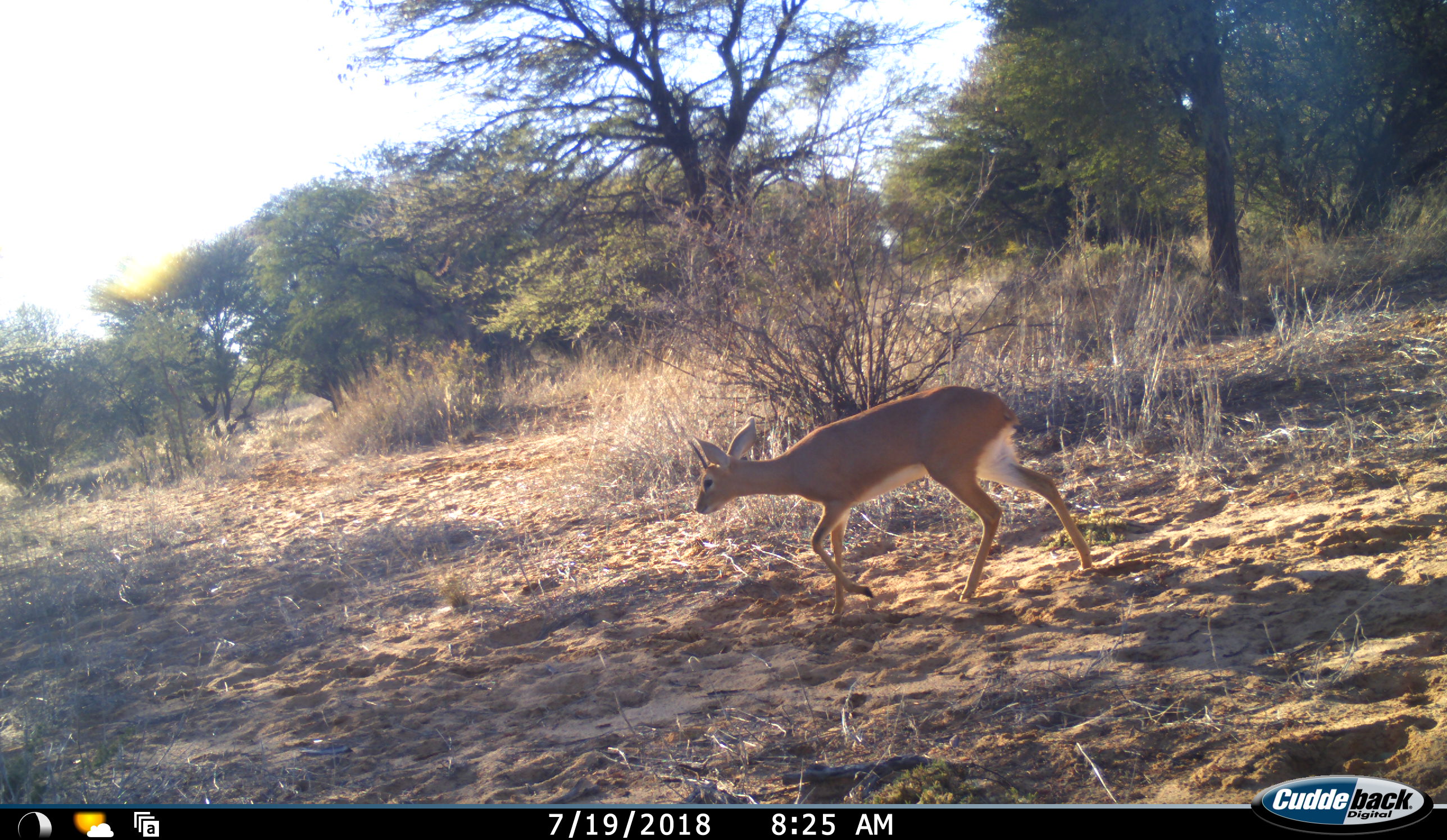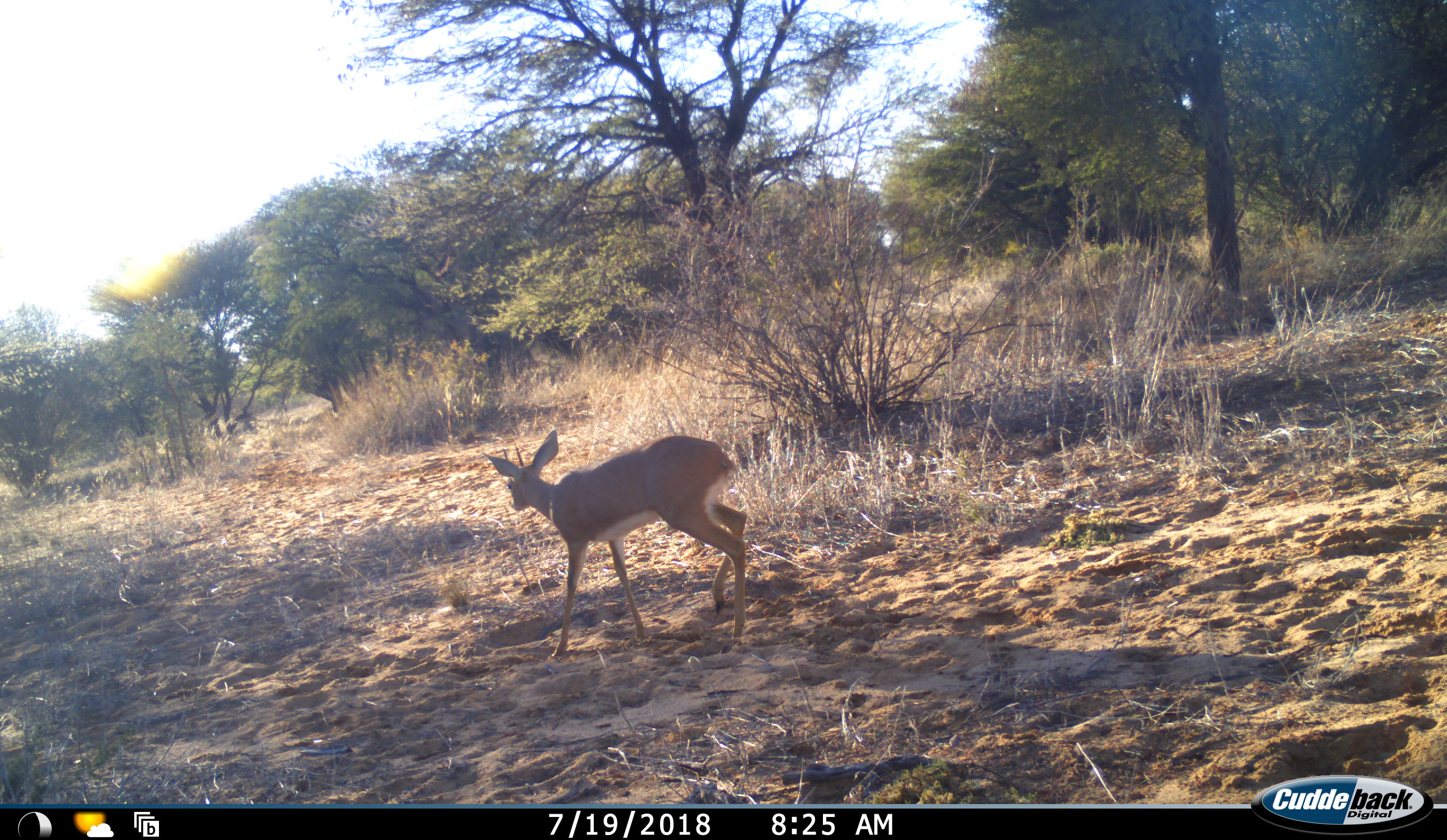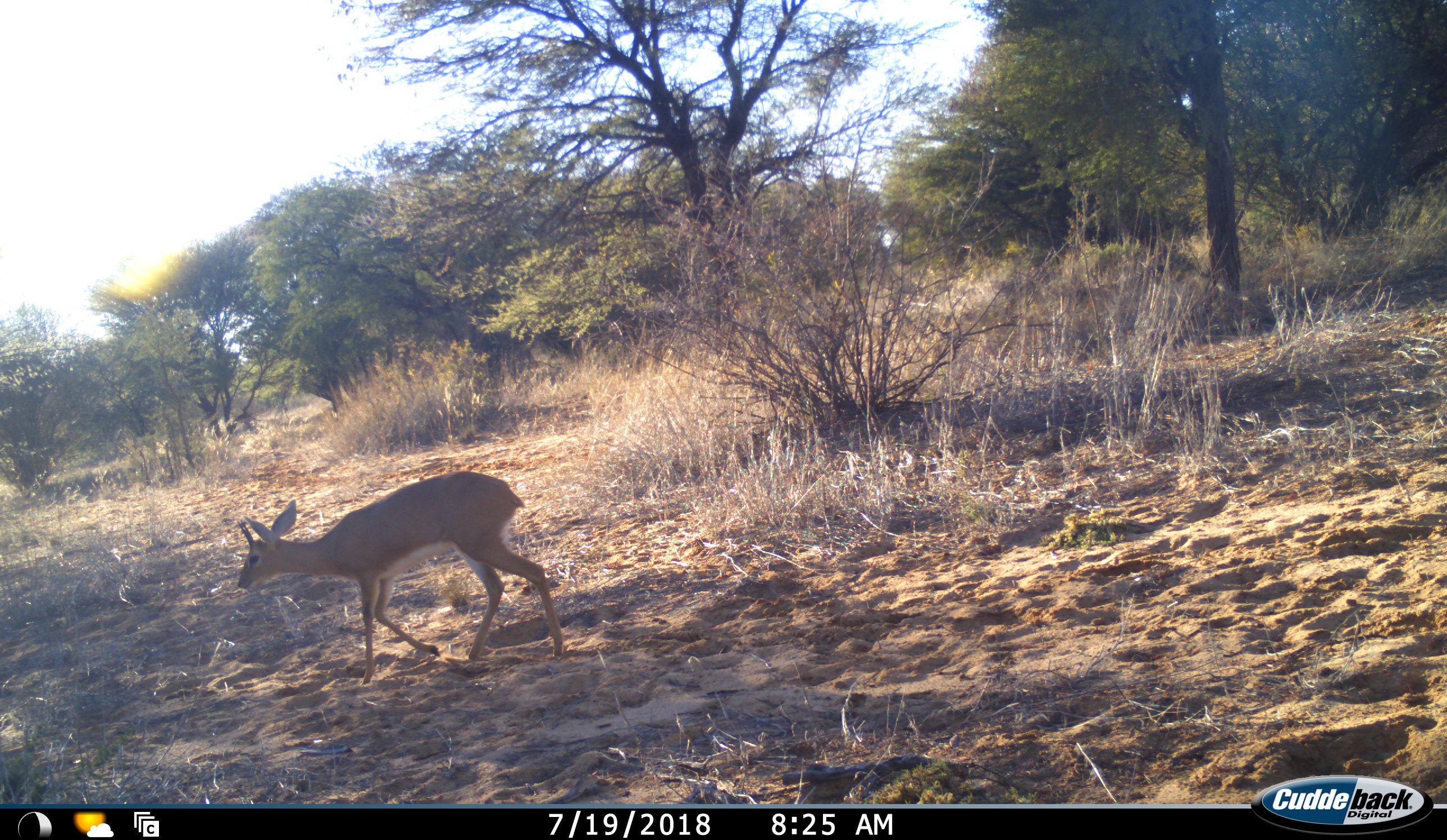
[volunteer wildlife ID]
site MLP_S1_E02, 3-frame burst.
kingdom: Animalia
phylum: Chordata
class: Mammalia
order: Artiodactyla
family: Bovidae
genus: Raphicerus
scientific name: Raphicerus campestris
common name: steenbok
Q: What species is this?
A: Steenbok (Raphicerus campestris).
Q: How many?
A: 1.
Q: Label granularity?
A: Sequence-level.